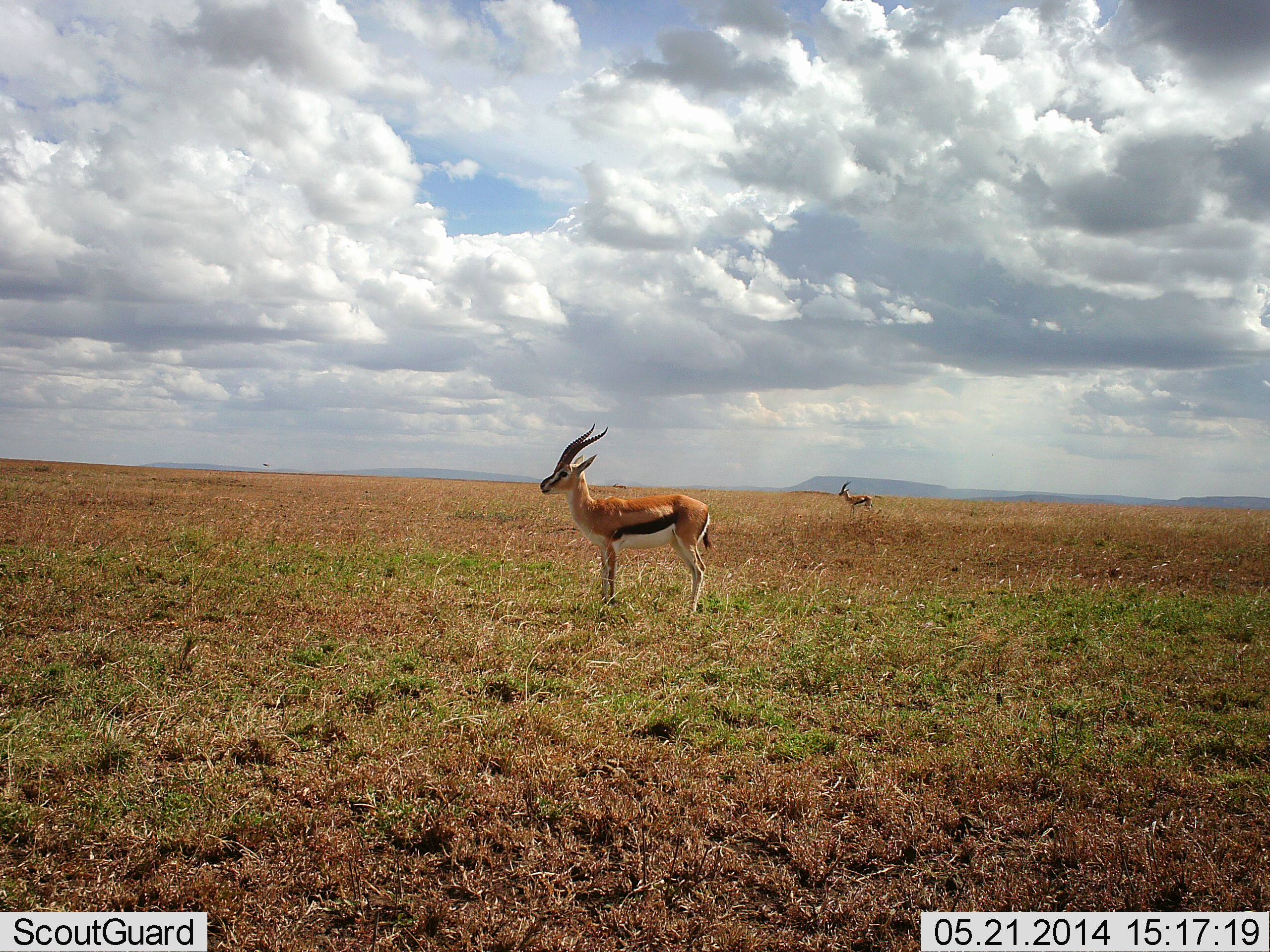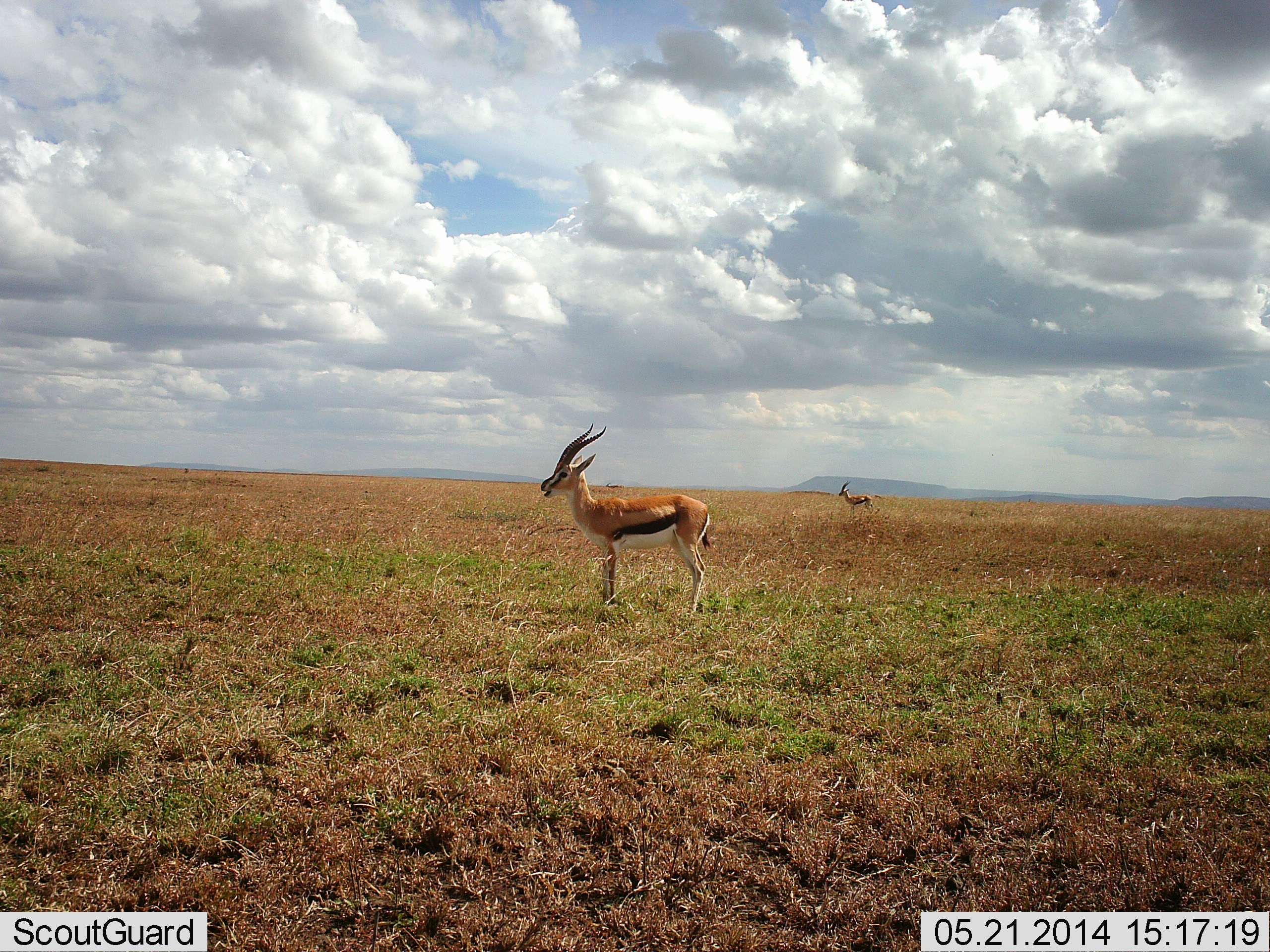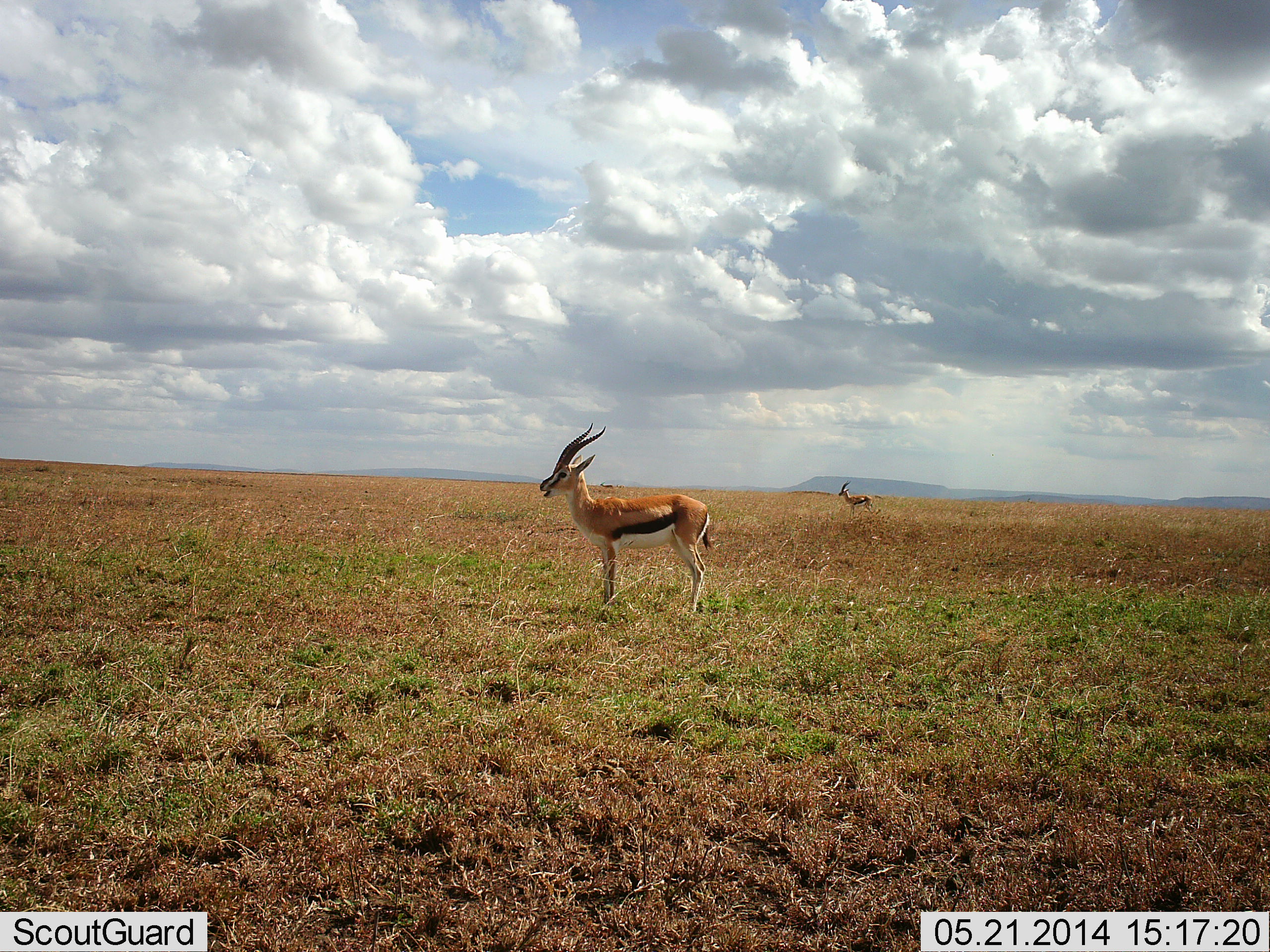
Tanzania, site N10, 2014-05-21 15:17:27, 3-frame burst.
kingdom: Animalia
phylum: Chordata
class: Mammalia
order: Artiodactyla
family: Bovidae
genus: Eudorcas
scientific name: Eudorcas thomsonii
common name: thomson's gazelle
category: gazellethomsons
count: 2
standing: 100%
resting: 10%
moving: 10%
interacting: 0%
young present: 0%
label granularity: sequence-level